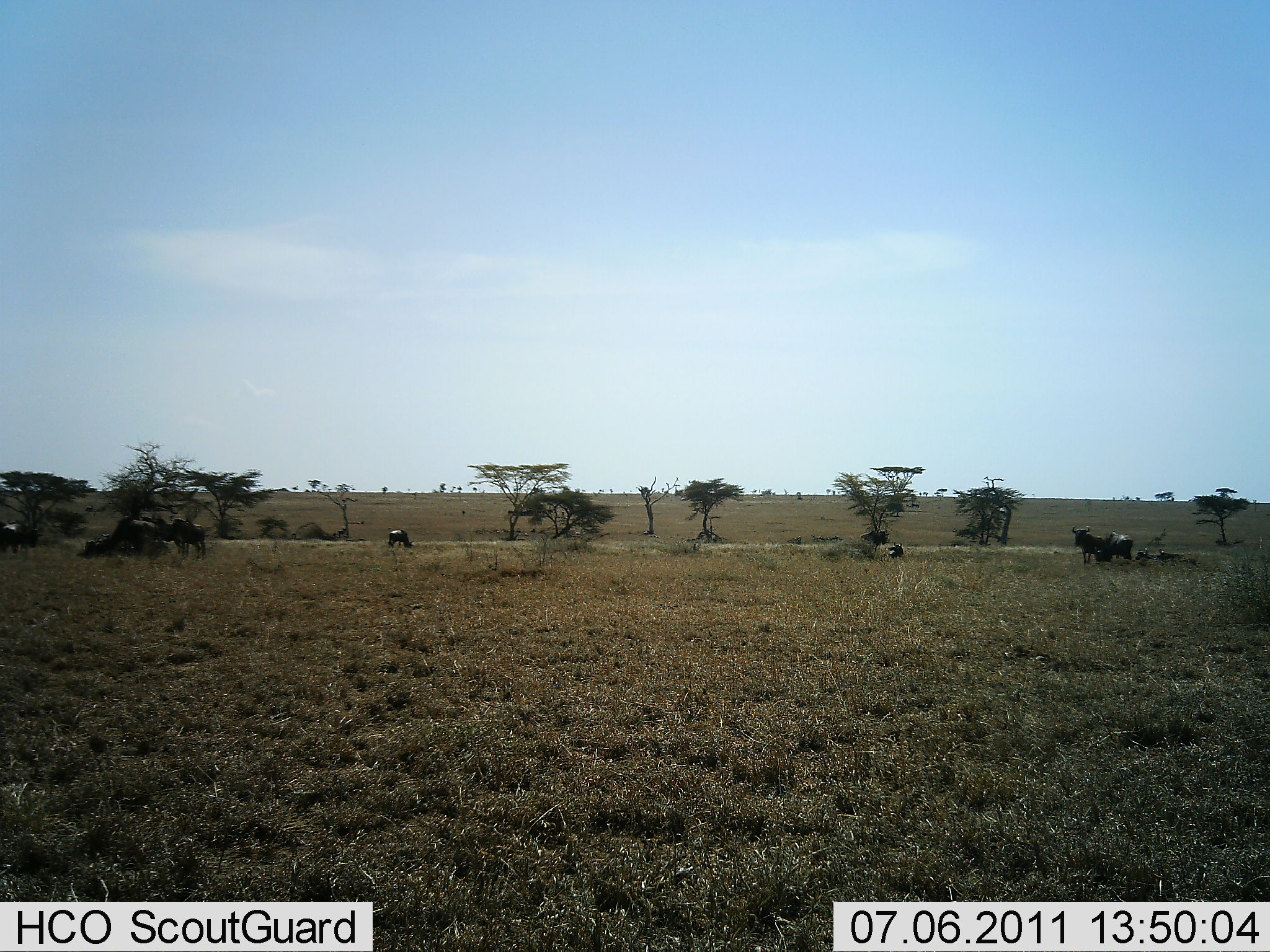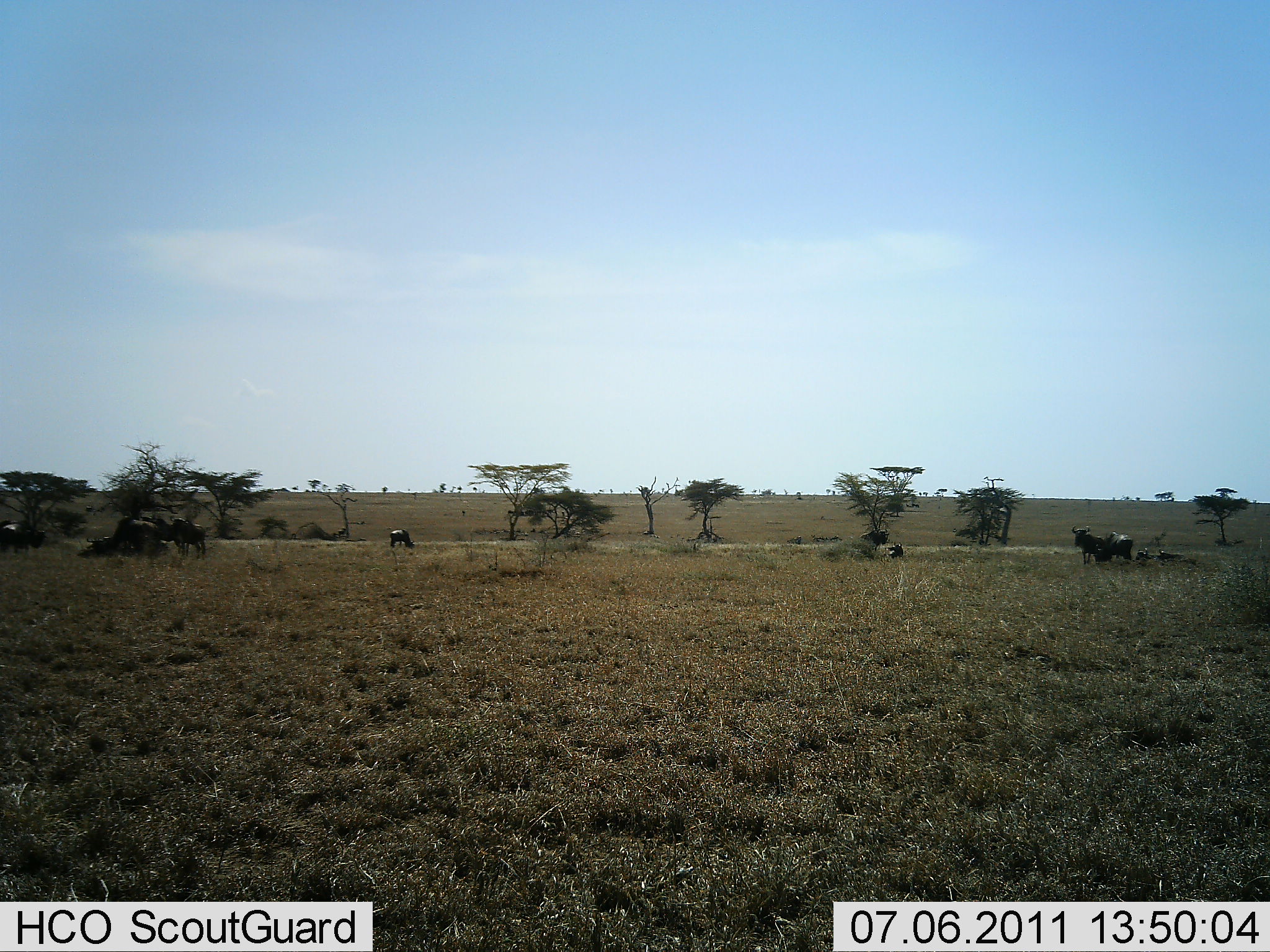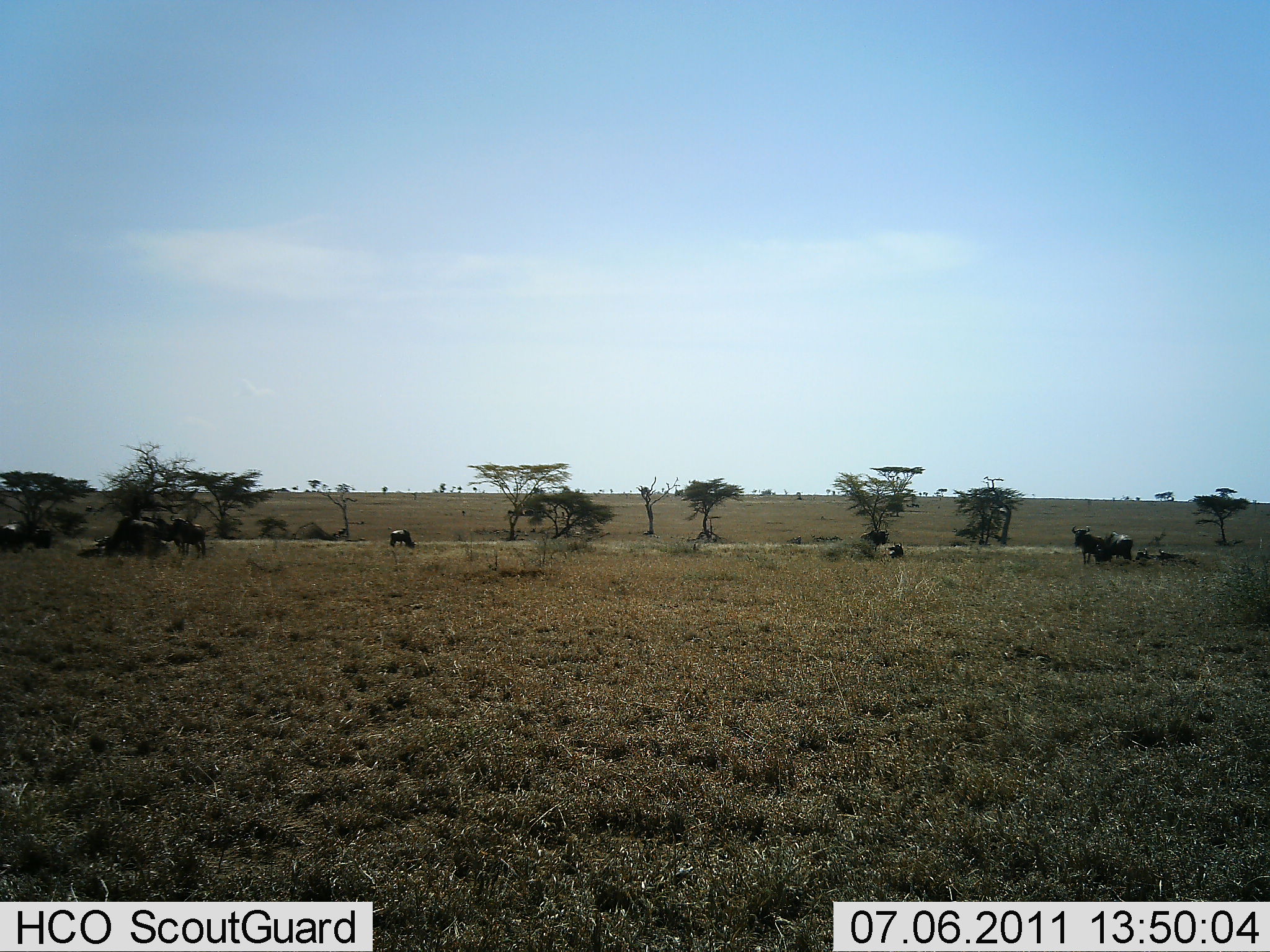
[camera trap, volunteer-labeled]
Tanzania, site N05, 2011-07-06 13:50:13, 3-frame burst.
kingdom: Animalia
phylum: Chordata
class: Mammalia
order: Artiodactyla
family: Bovidae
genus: Connochaetes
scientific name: Connochaetes taurinus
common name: blue wildebeest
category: wildebeest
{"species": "wildebeest (blue wildebeest) (Connochaetes taurinus)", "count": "6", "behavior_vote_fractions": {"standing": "42%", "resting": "17%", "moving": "17%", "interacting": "8%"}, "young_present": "0%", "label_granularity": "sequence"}